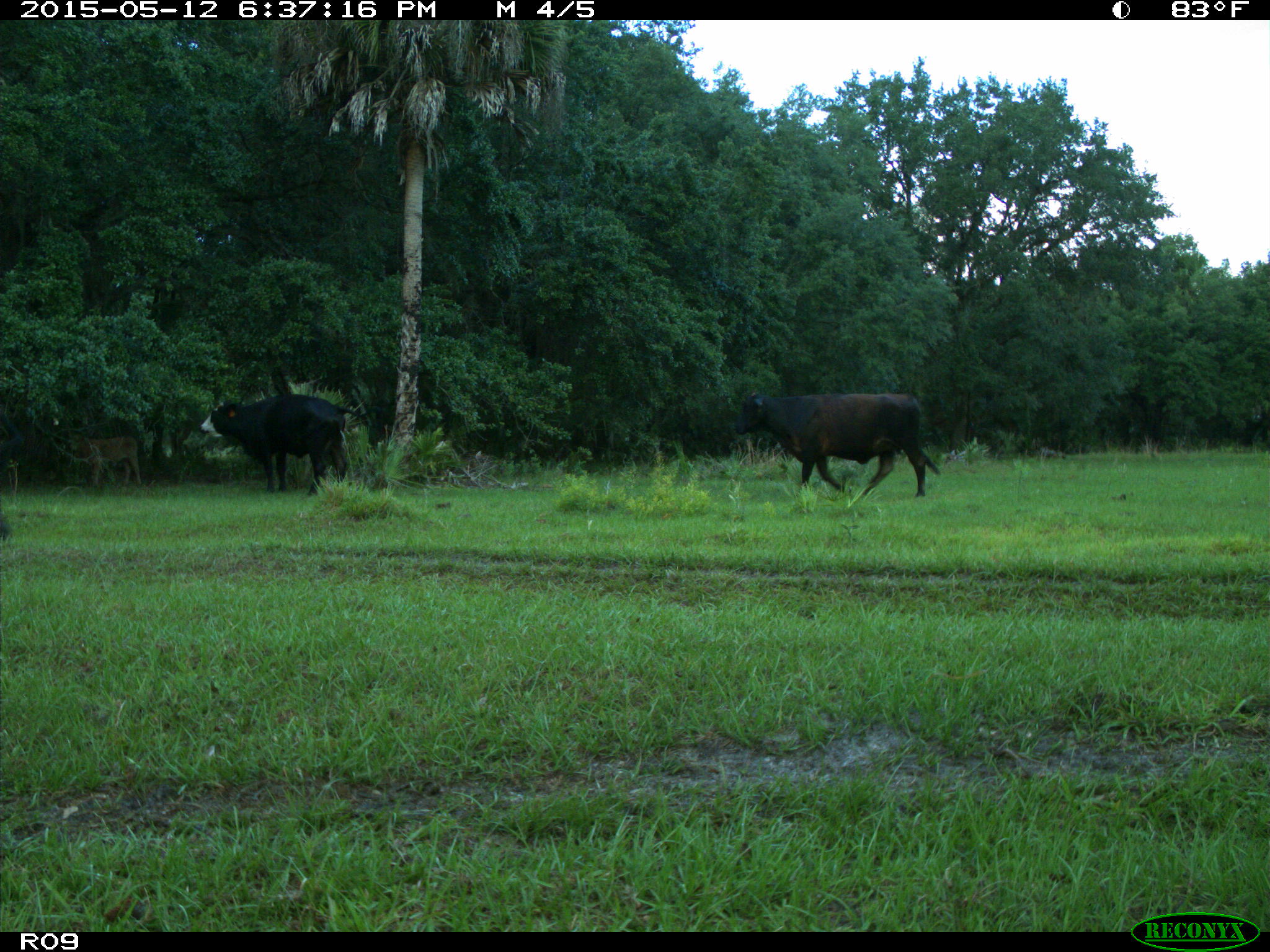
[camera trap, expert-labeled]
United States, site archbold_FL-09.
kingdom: Animalia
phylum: Chordata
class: Mammalia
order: Artiodactyla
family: Bovidae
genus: Bos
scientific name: Bos taurus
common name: domestic cow